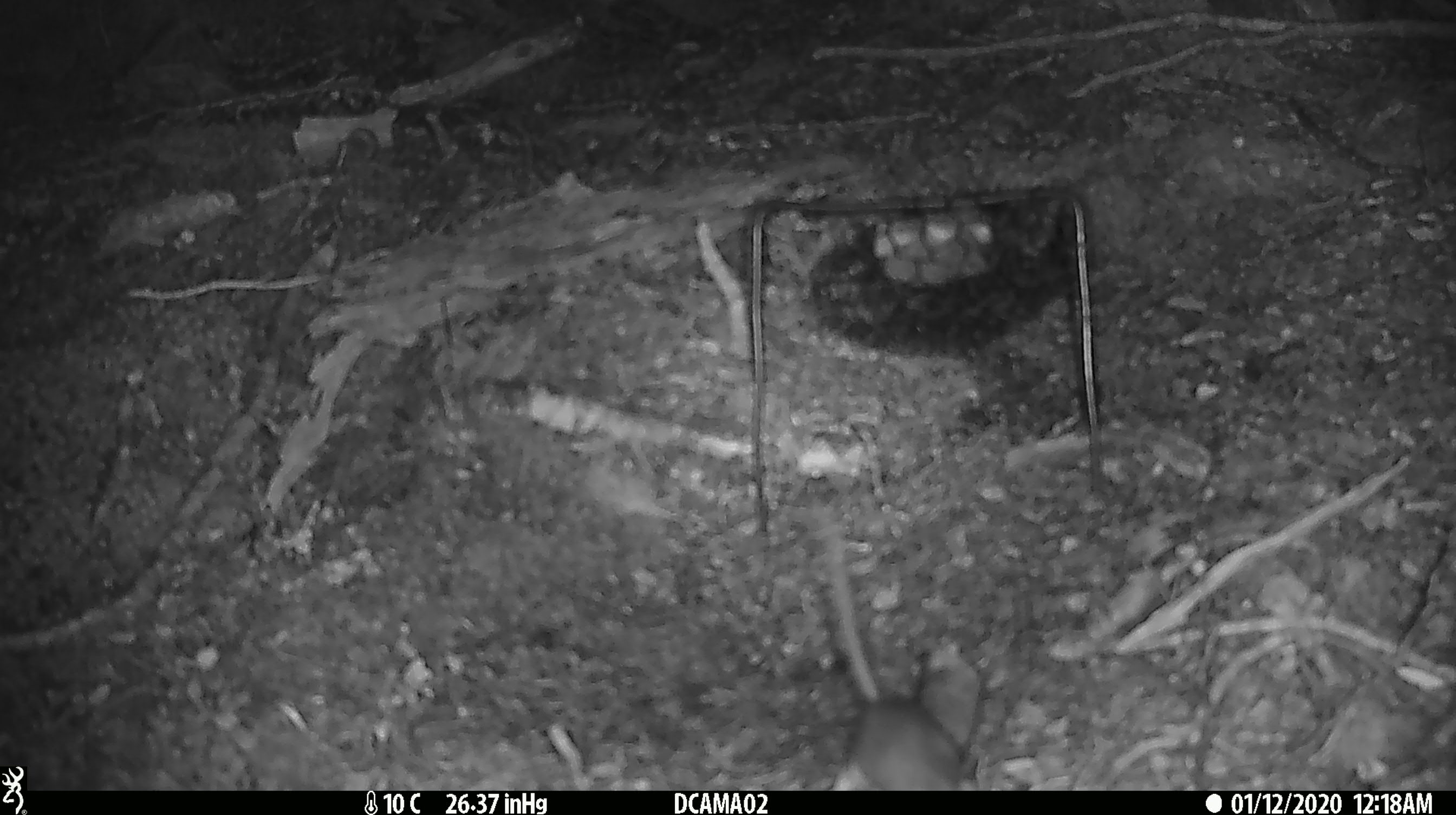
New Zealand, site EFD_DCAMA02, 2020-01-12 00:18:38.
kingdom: Animalia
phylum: Chordata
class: Mammalia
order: Rodentia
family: Muridae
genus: Mus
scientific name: Mus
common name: mouse